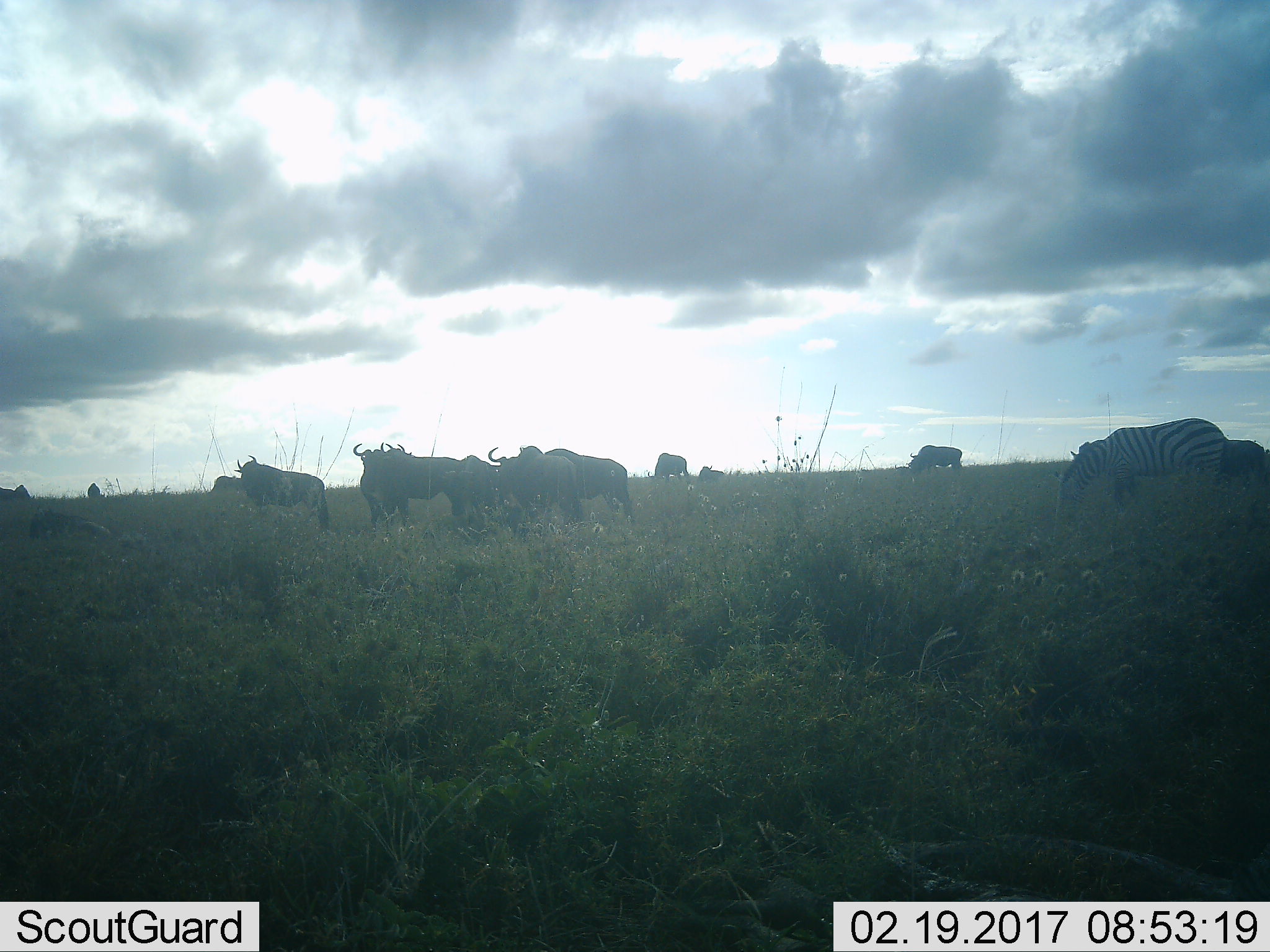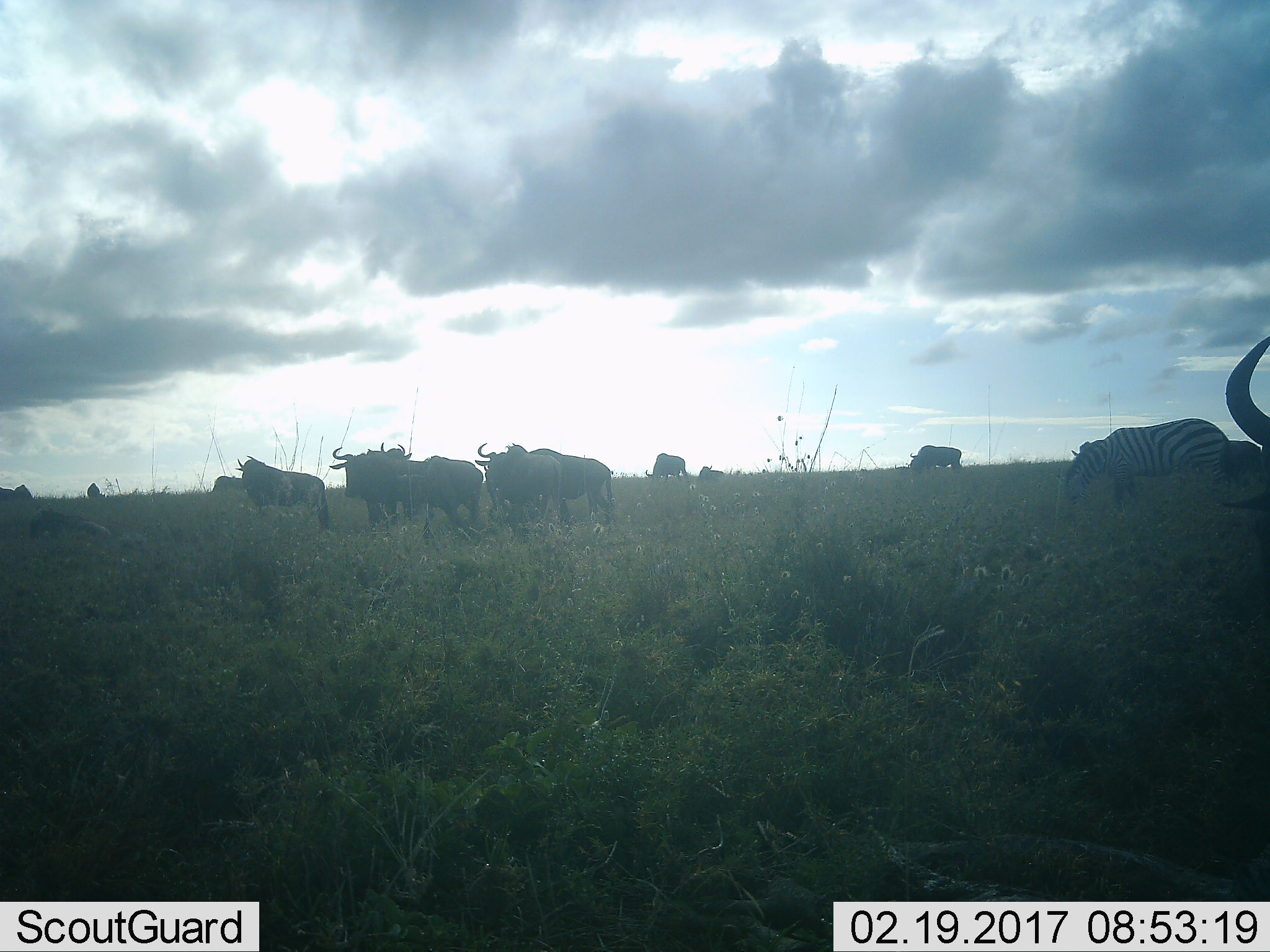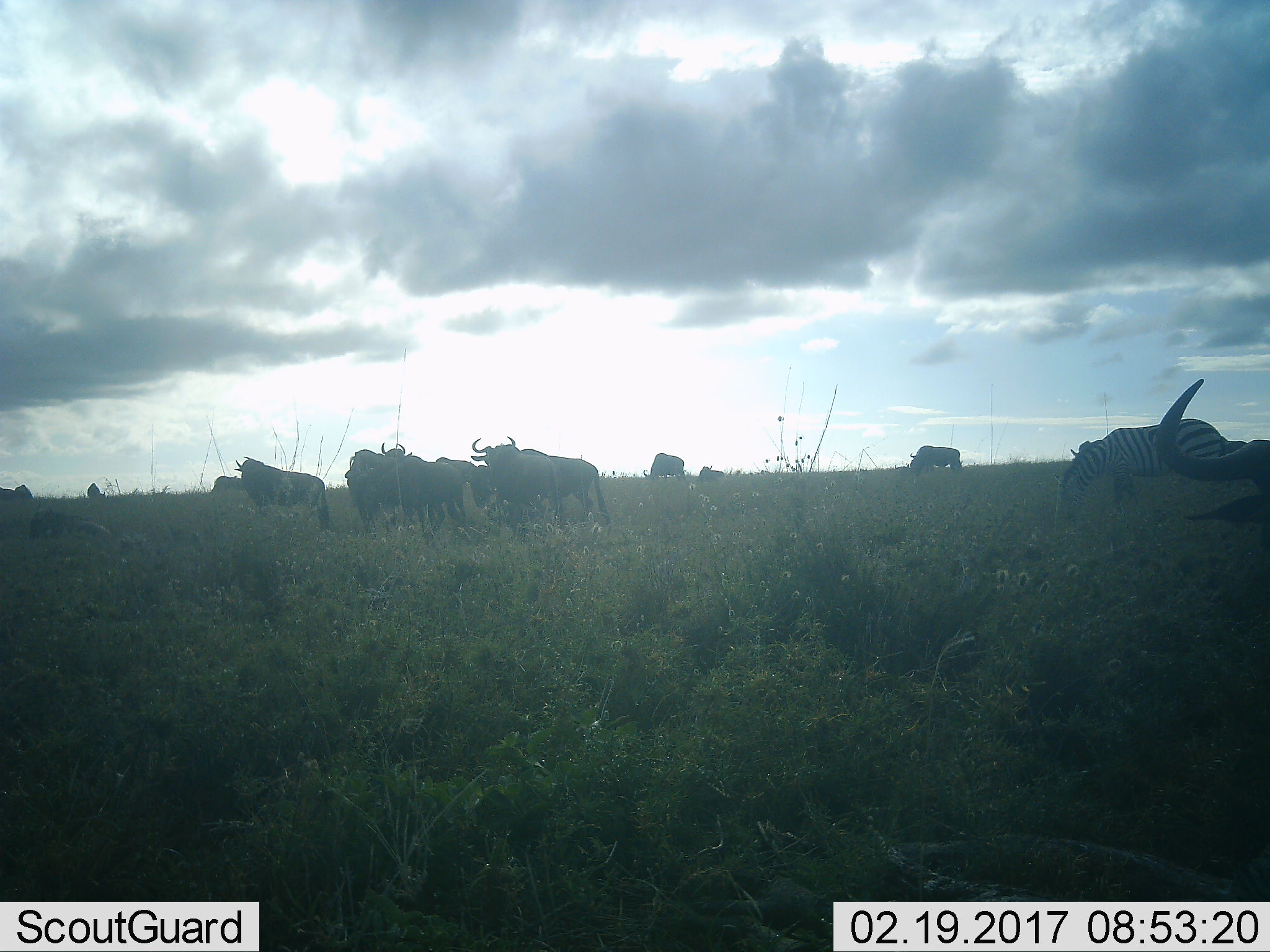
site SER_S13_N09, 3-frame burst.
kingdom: Animalia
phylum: Chordata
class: Mammalia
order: Artiodactyla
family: Bovidae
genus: Connochaetes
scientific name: Connochaetes taurinus taurinus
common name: blue wildebeest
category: wildebeestblue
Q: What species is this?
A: Wildebeestblue (blue wildebeest) (Connochaetes taurinus taurinus).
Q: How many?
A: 11-50.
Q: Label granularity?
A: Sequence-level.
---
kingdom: Animalia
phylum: Chordata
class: Mammalia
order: Perissodactyla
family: Equidae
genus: Equus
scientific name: Equus quagga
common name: plains zebra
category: zebraplains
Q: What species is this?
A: Zebraplains (plains zebra) (Equus quagga).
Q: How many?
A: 1.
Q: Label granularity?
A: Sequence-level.